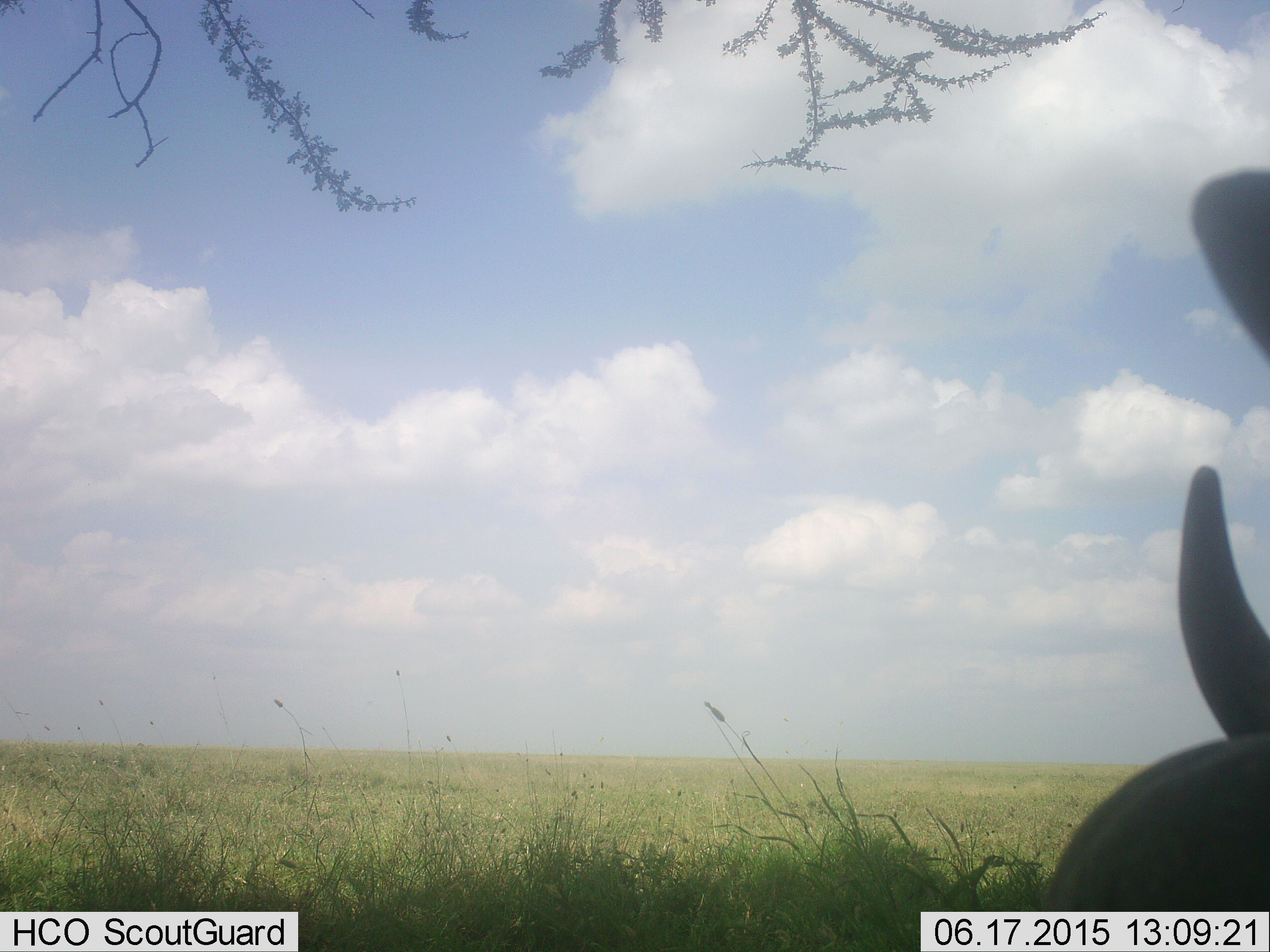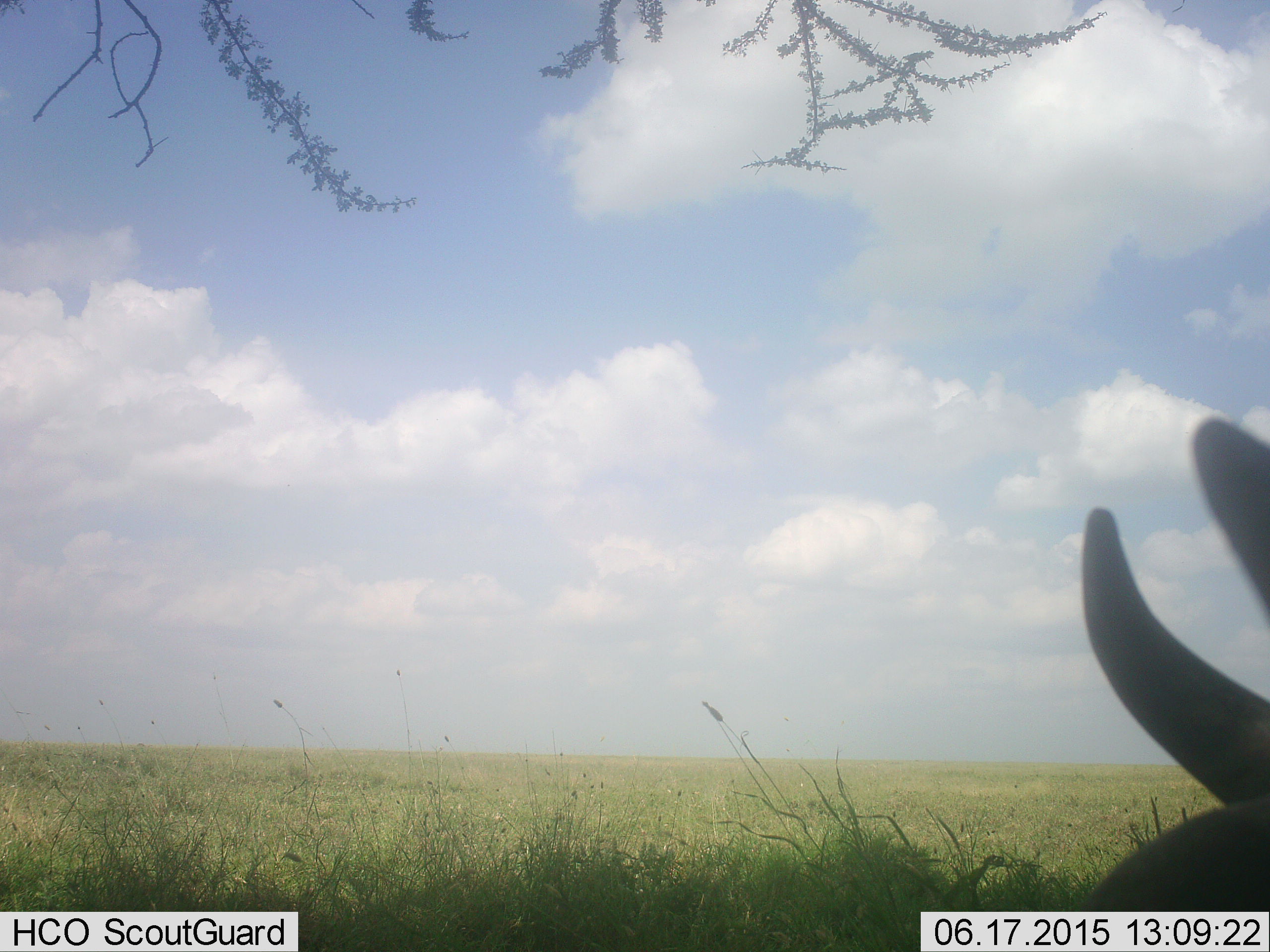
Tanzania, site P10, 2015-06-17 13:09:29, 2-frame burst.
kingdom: Animalia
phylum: Chordata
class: Mammalia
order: Artiodactyla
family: Bovidae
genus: Connochaetes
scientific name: Connochaetes taurinus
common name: blue wildebeest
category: wildebeest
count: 1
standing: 50%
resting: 40%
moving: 10%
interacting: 0%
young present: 0%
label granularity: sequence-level